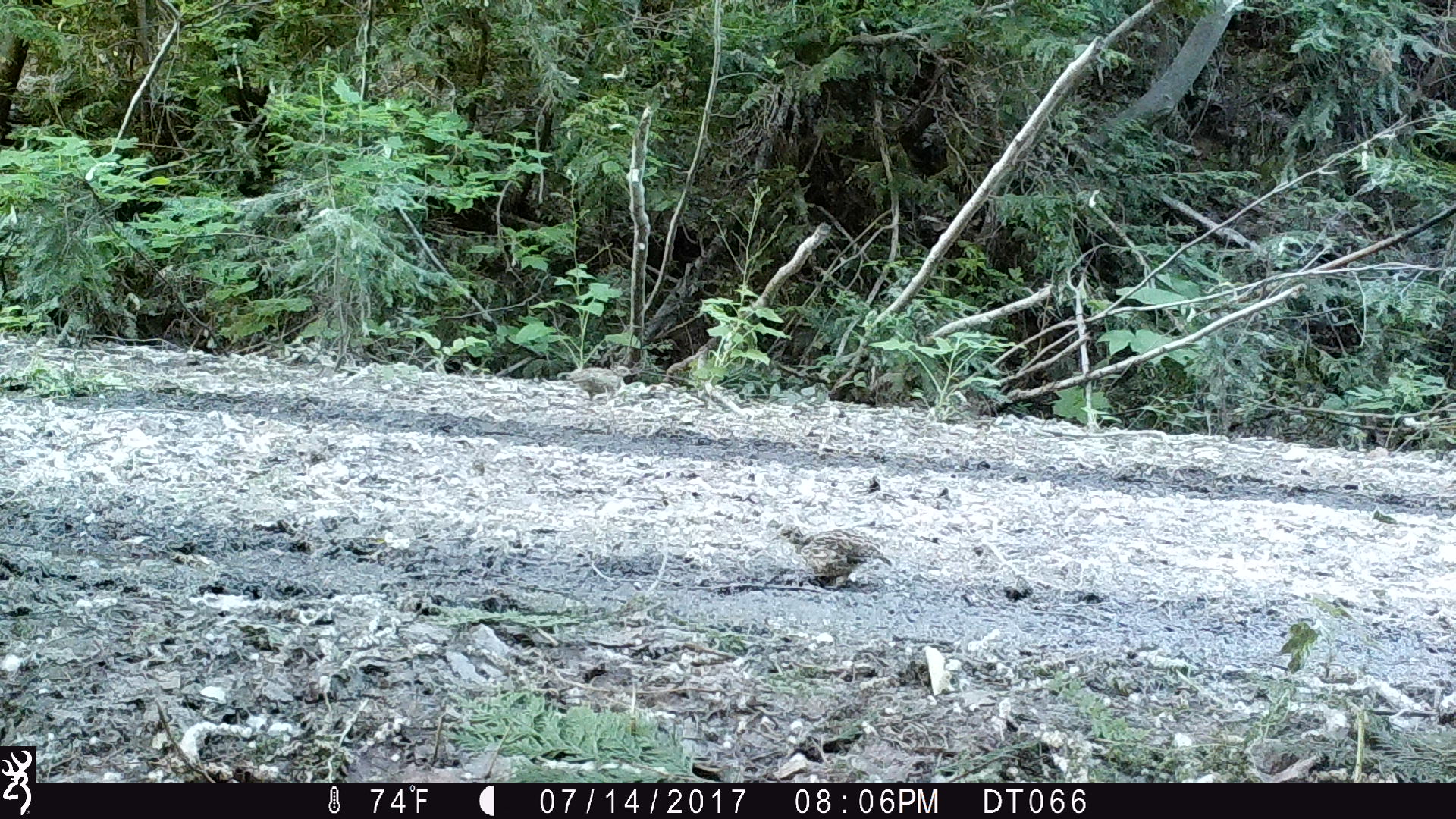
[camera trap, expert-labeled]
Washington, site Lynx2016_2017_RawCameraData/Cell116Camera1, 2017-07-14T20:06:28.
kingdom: Animalia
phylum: Chordata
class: Aves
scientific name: Aves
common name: birds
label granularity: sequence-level